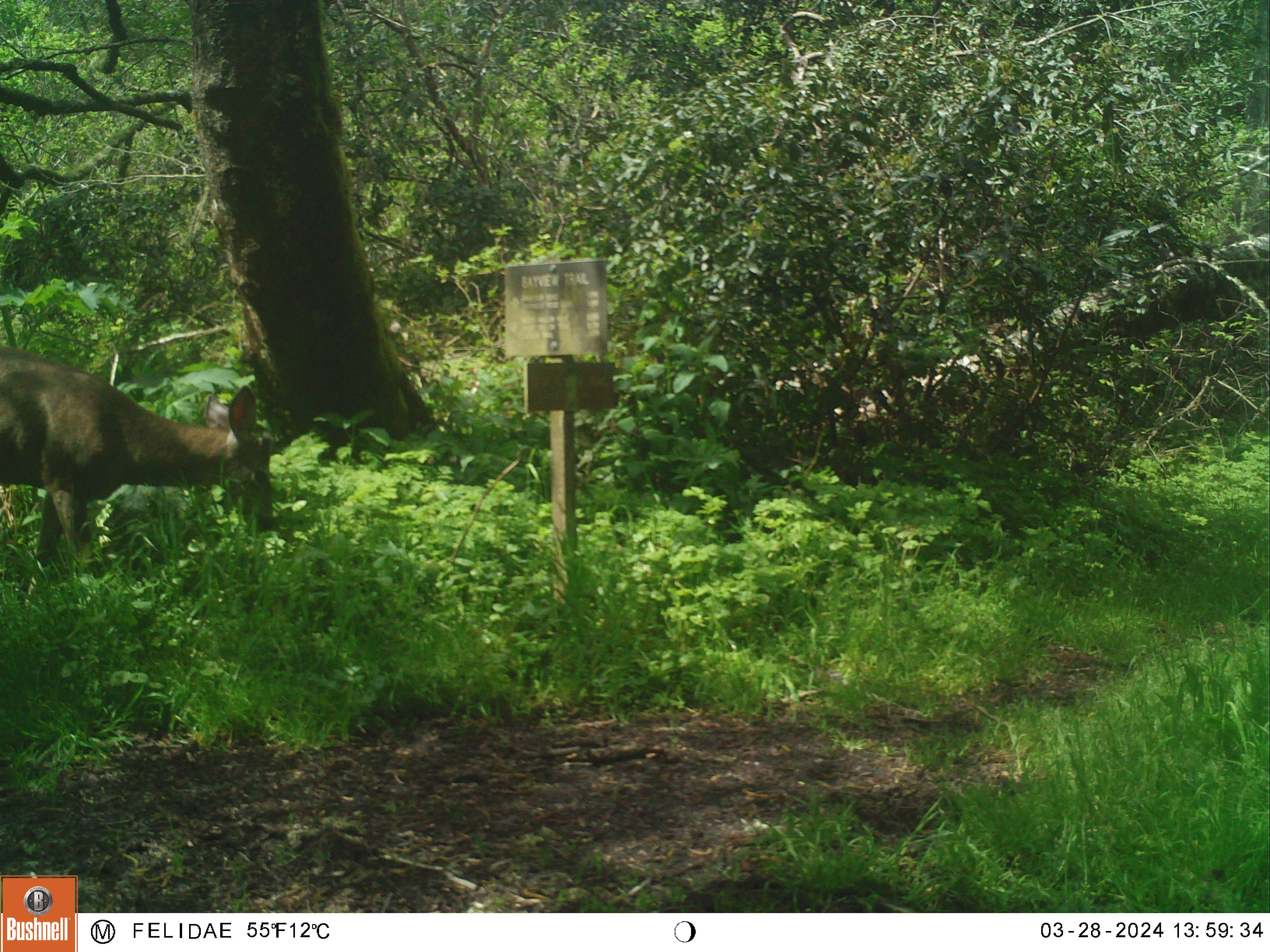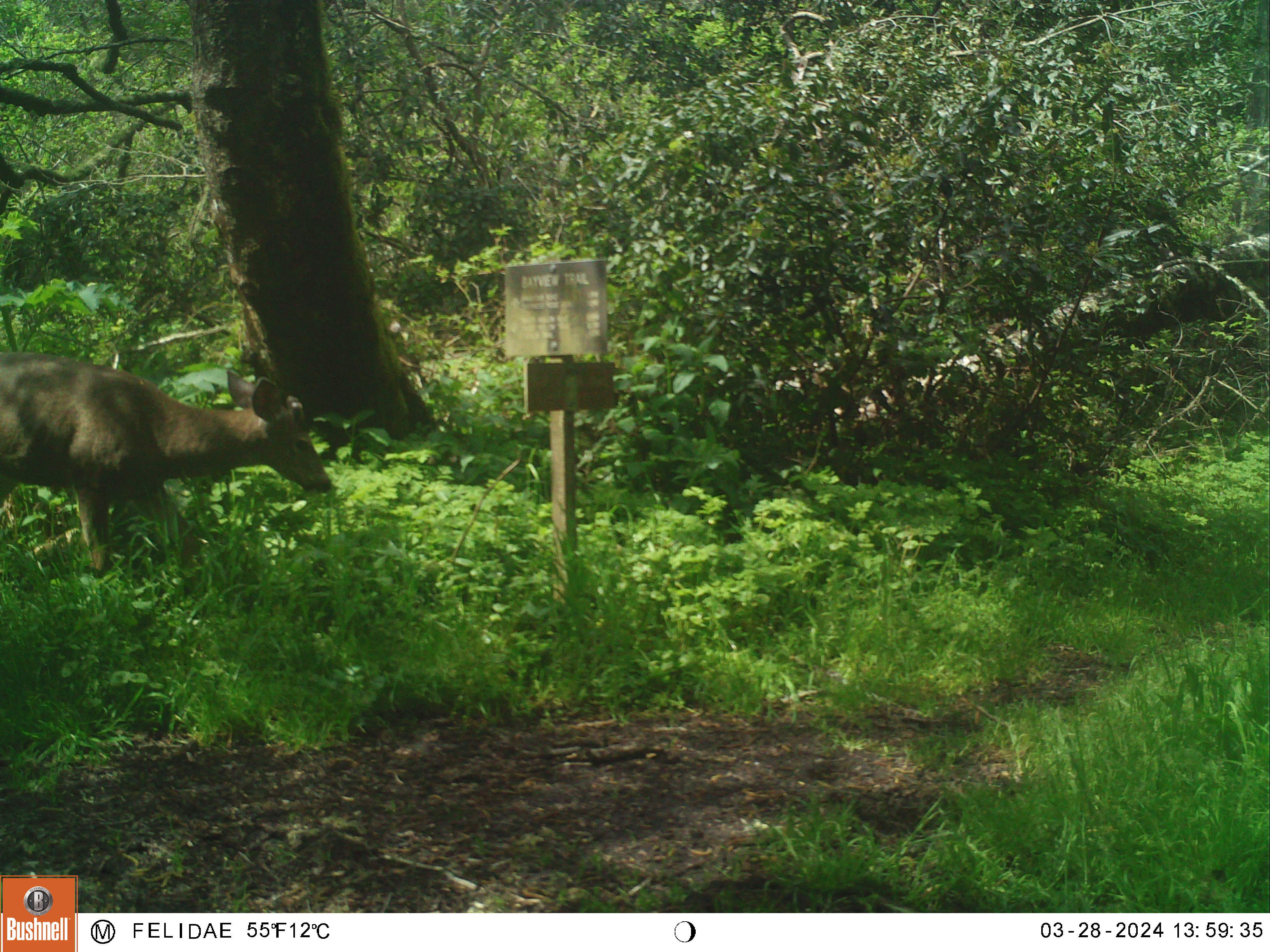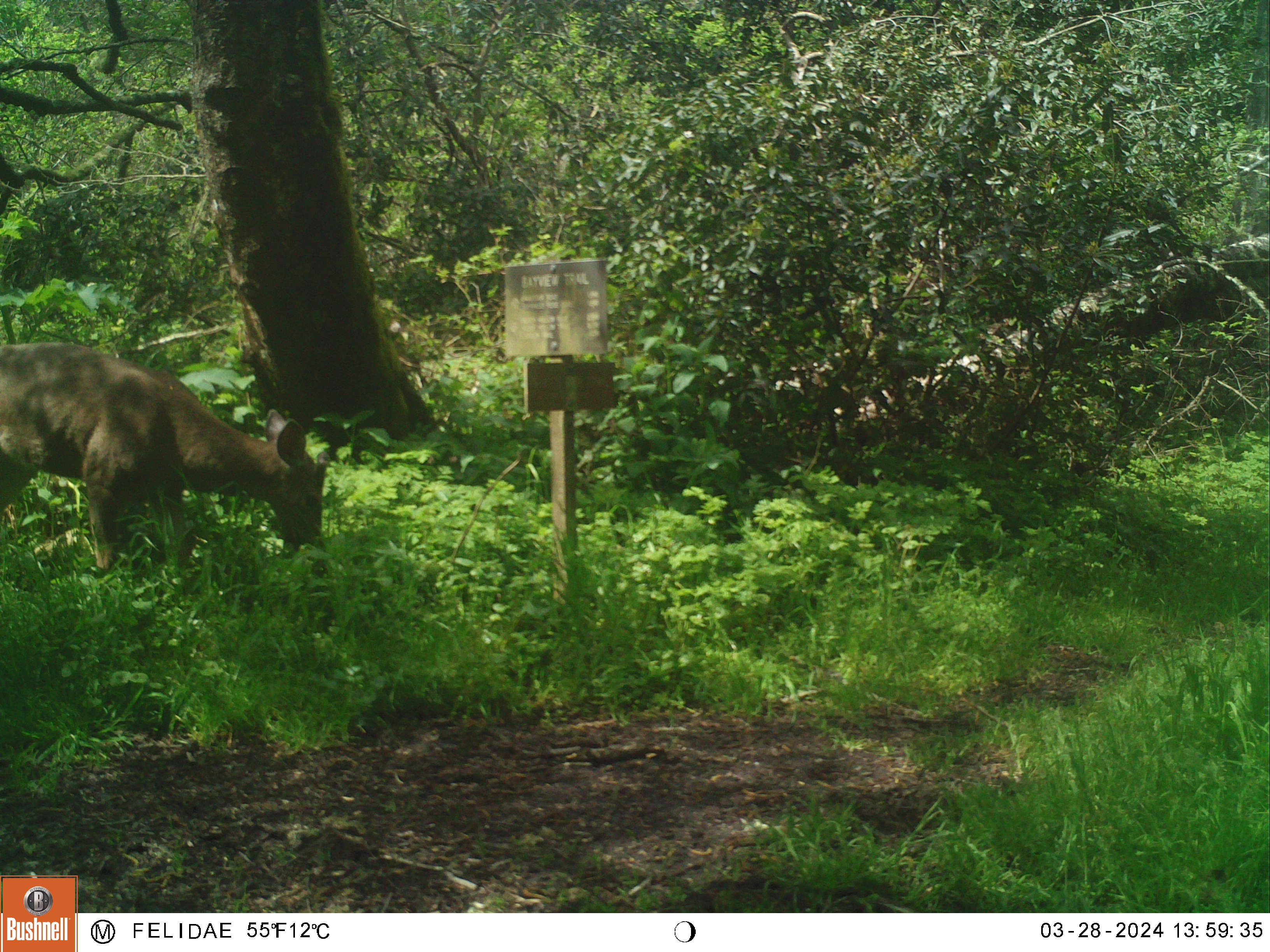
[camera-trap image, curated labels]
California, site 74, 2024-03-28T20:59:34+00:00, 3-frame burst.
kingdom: Animalia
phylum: Chordata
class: Mammalia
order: Artiodactyla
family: Cervidae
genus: Odocoileus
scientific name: Odocoileus hemionus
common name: mule deer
Mule deer (Odocoileus hemionus).